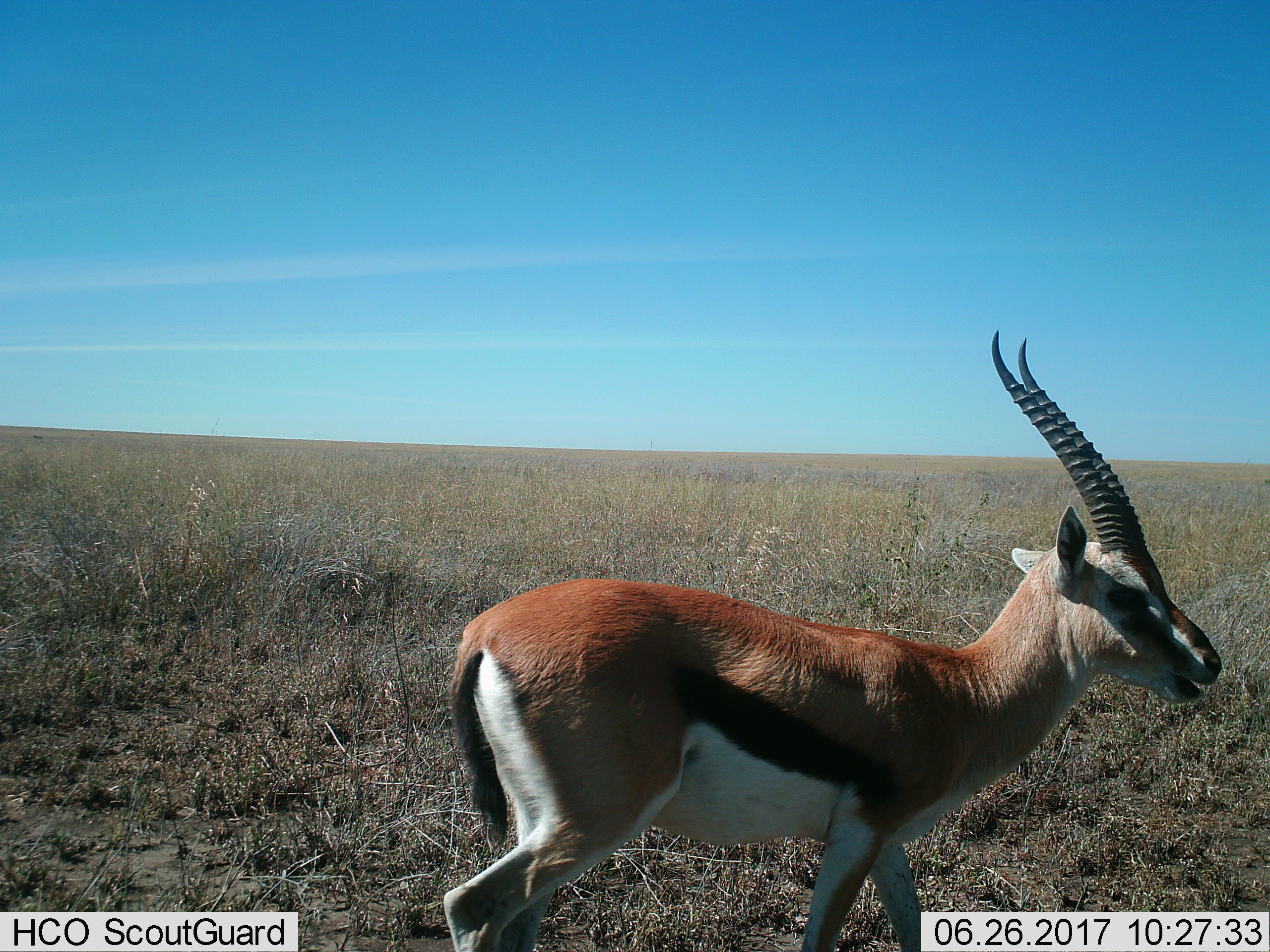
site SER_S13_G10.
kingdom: Animalia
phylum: Chordata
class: Mammalia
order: Artiodactyla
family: Bovidae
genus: Eudorcas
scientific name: Eudorcas thomsonii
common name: thomson's gazelle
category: gazellethomsons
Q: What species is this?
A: Gazellethomsons (thomson's gazelle) (Eudorcas thomsonii).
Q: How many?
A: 1.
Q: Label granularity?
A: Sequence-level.